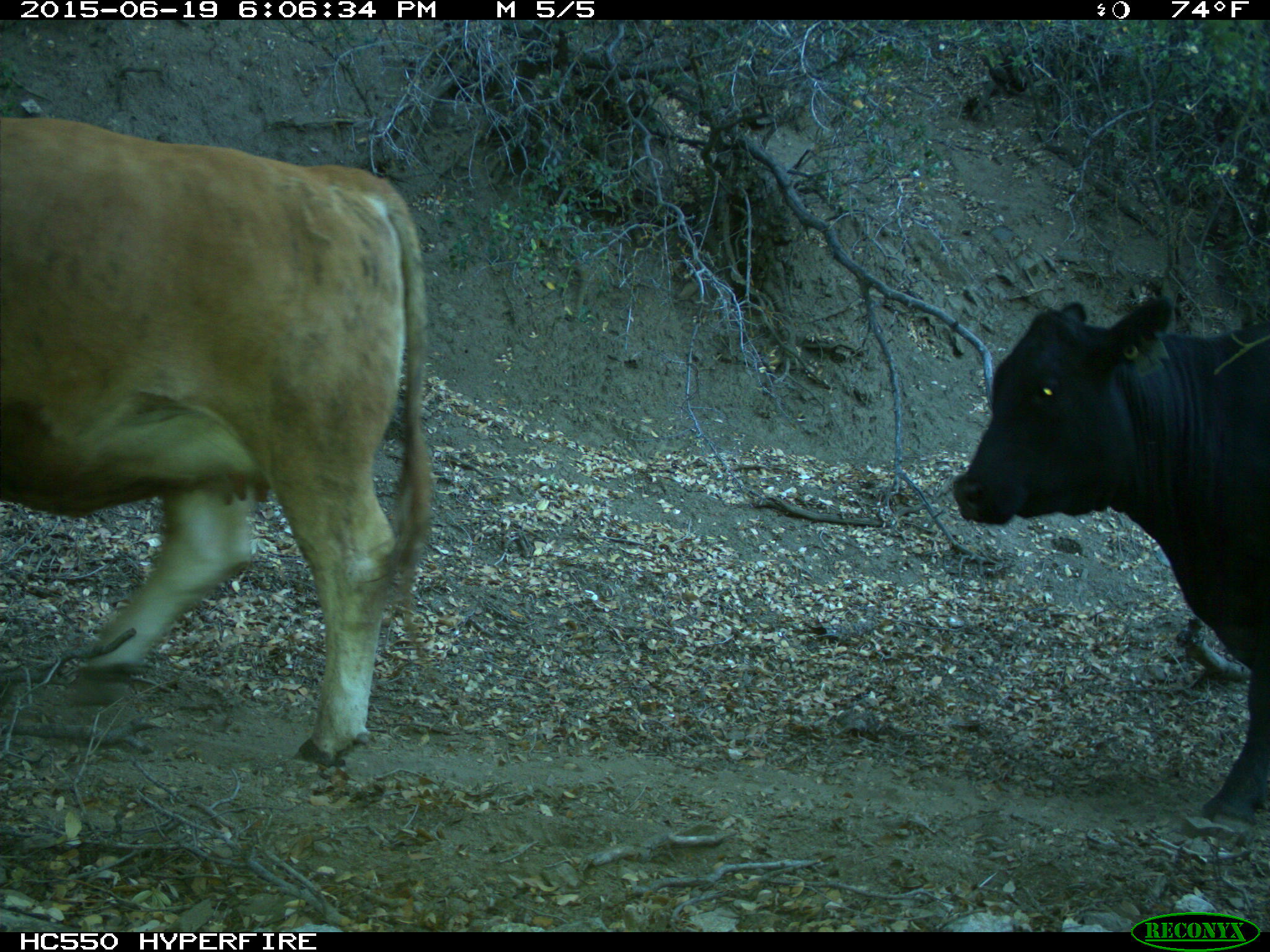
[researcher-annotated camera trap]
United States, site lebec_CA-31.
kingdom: Animalia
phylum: Chordata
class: Mammalia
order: Artiodactyla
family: Bovidae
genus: Bos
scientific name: Bos taurus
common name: domestic cow